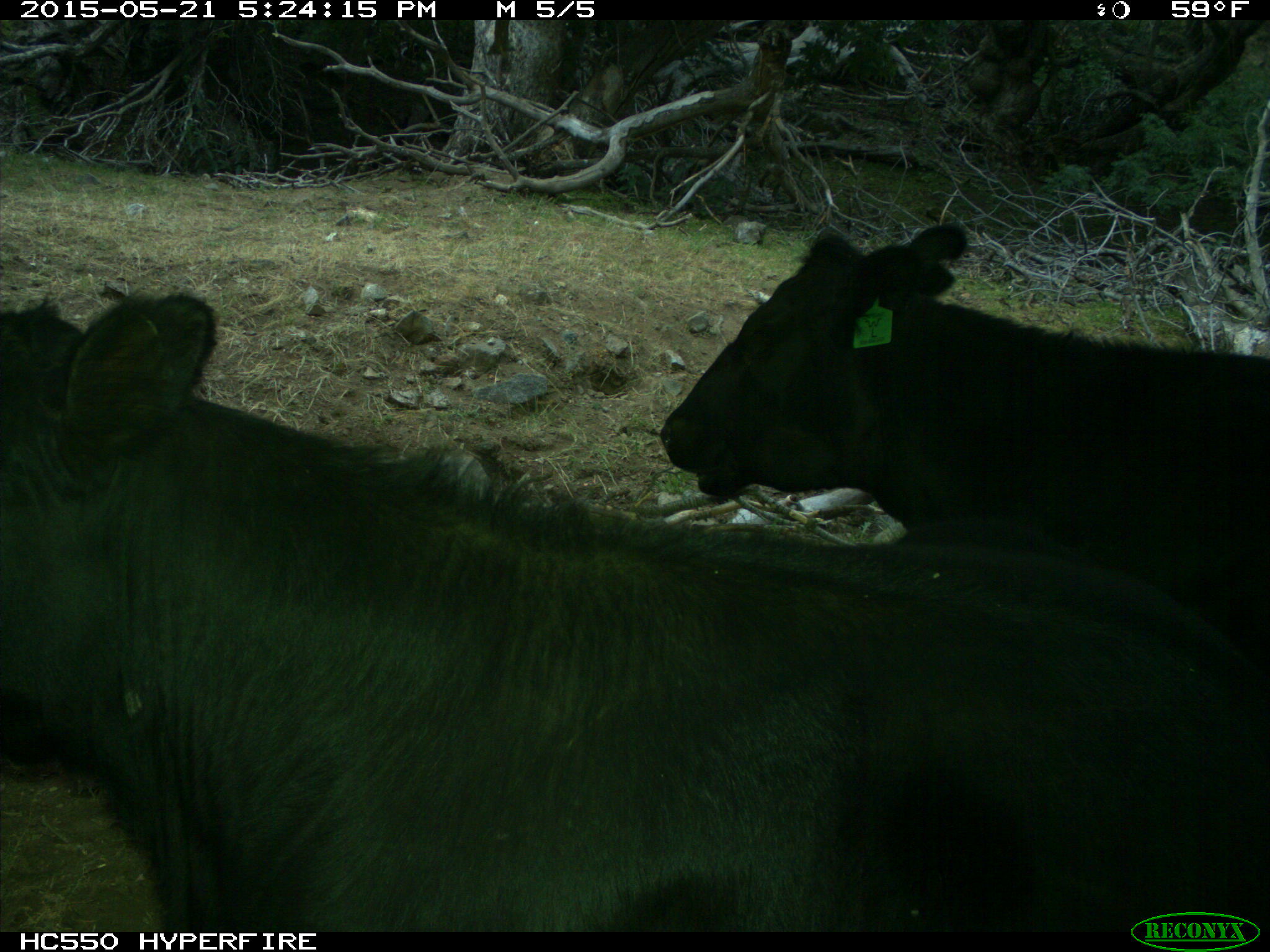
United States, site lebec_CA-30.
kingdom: Animalia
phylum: Chordata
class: Mammalia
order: Artiodactyla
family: Bovidae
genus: Bos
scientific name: Bos taurus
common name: domestic cow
Bos taurus (domestic cow).